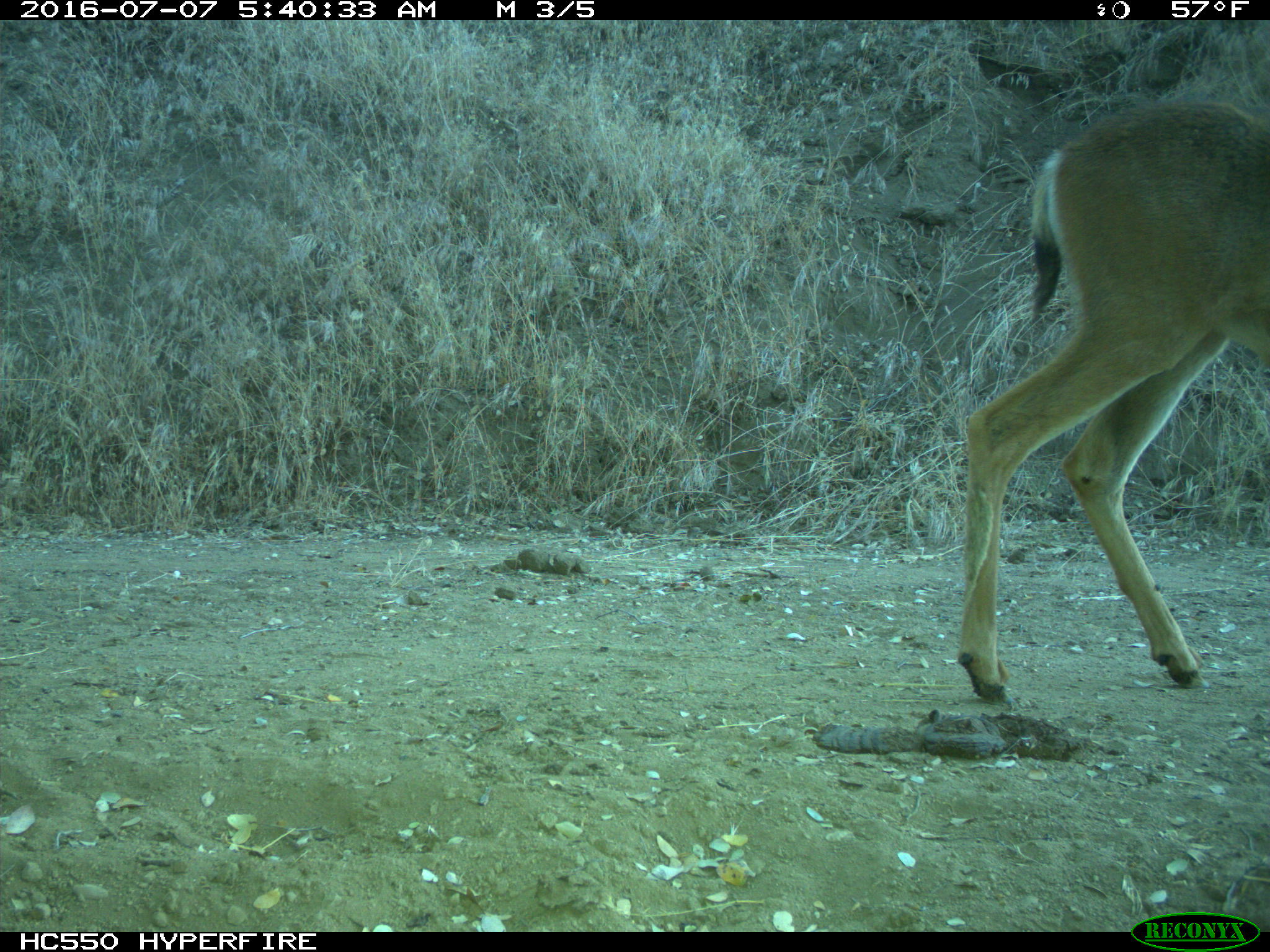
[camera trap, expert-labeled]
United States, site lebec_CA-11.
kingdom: Animalia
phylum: Chordata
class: Mammalia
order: Artiodactyla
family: Cervidae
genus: Odocoileus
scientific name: Odocoileus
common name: deer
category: unidentified deer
Unidentified deer (deer) (Odocoileus).